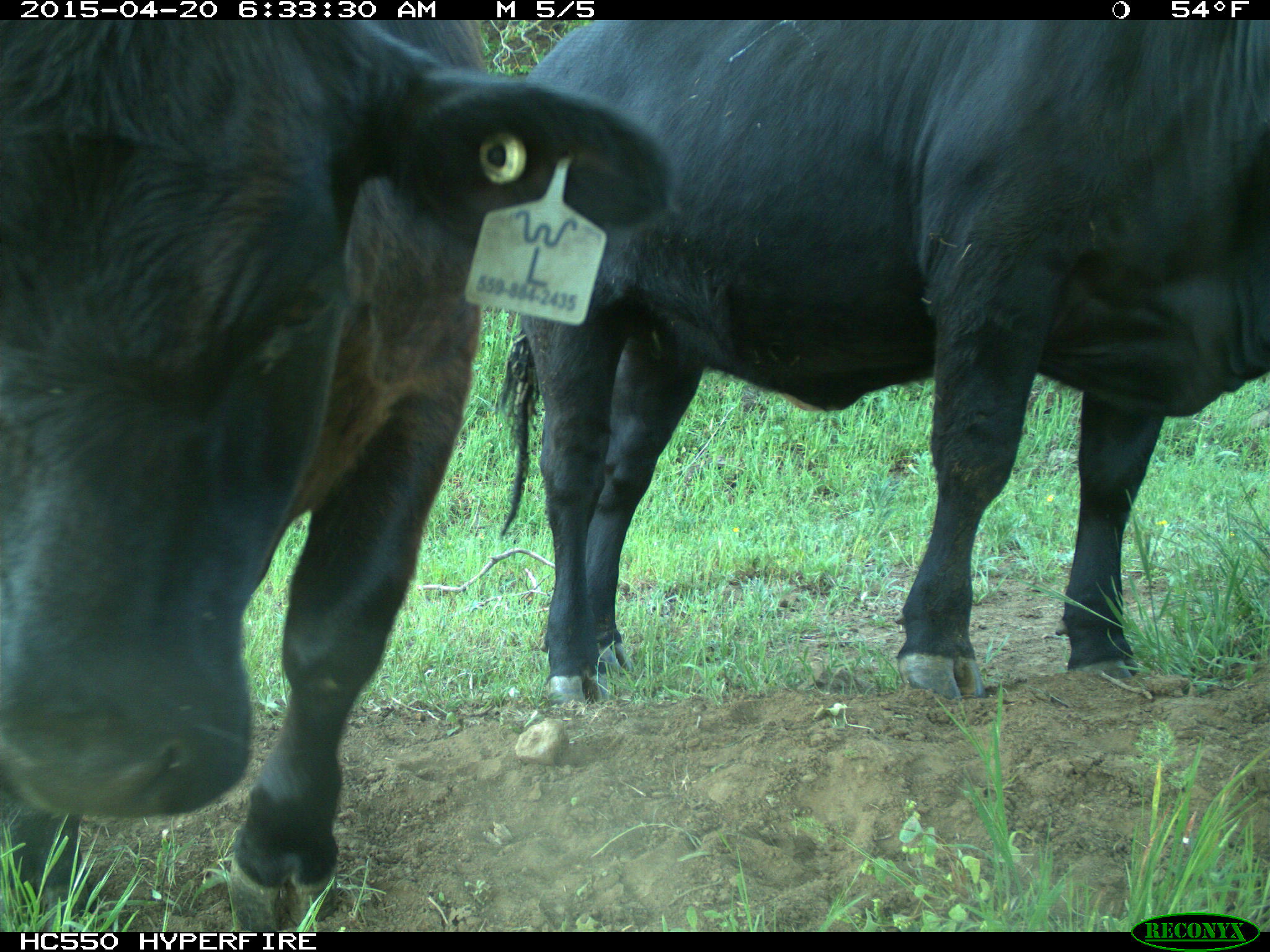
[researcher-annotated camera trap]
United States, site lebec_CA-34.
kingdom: Animalia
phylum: Chordata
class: Mammalia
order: Artiodactyla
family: Bovidae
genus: Bos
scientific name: Bos taurus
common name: domestic cow